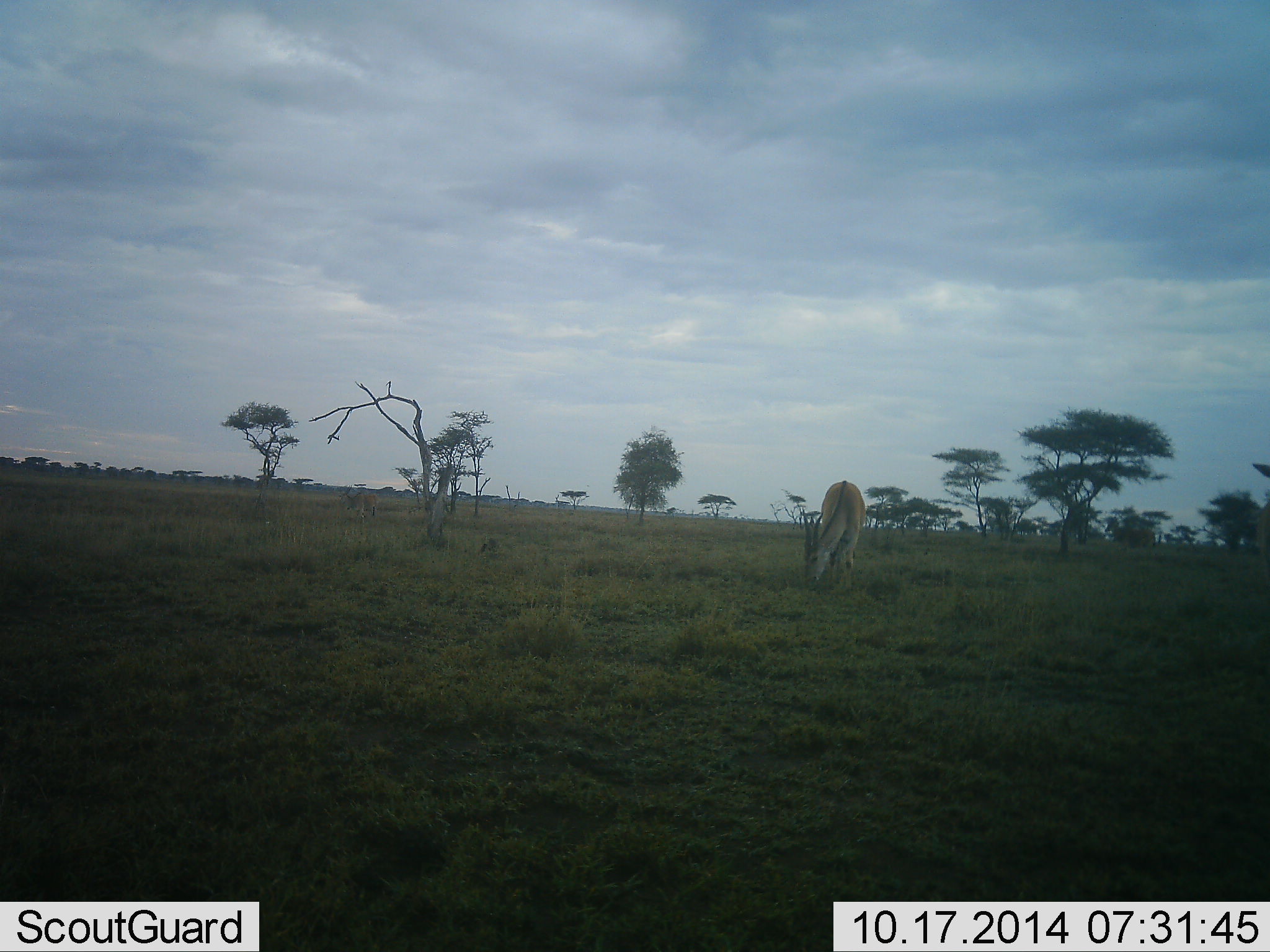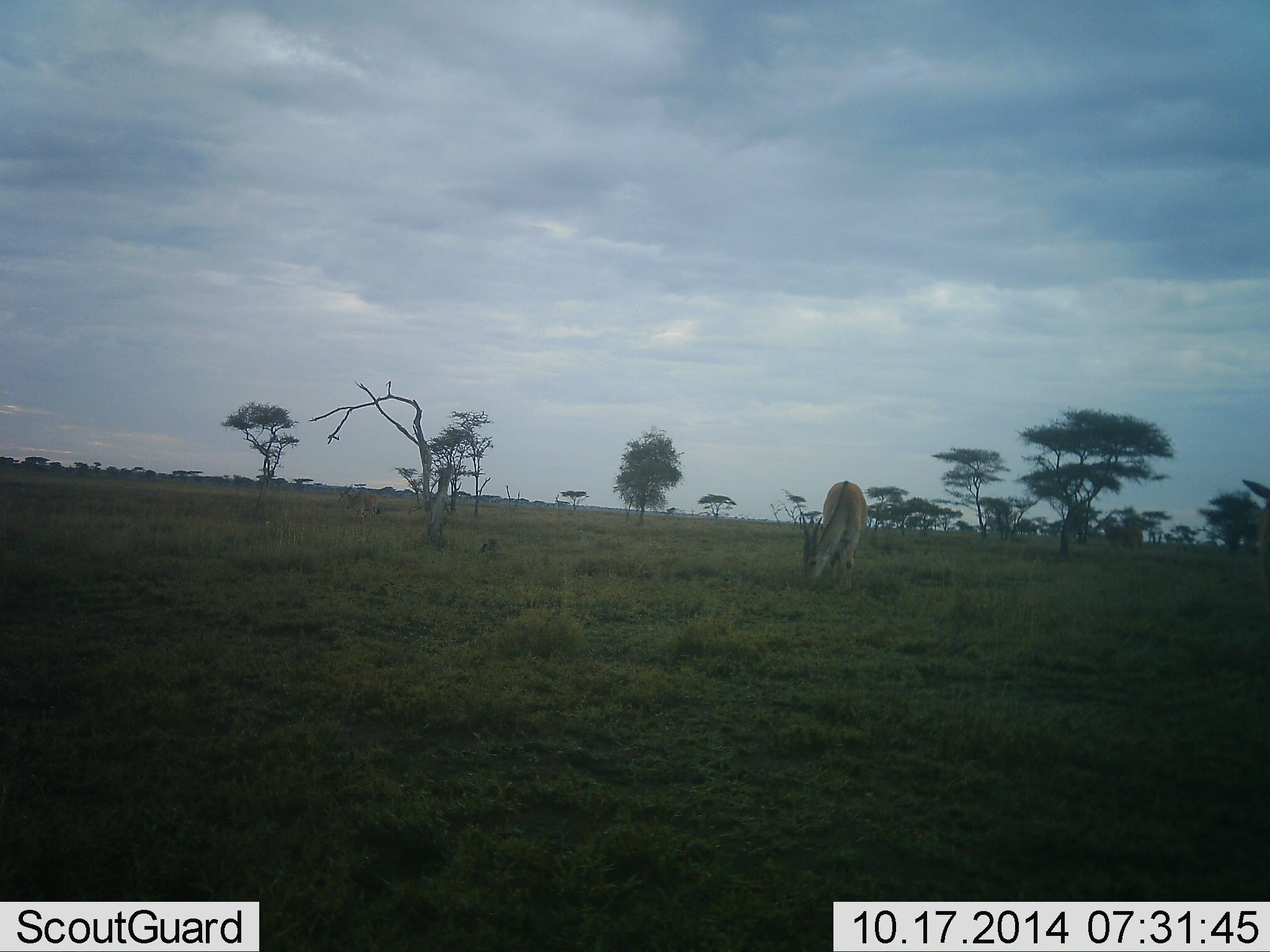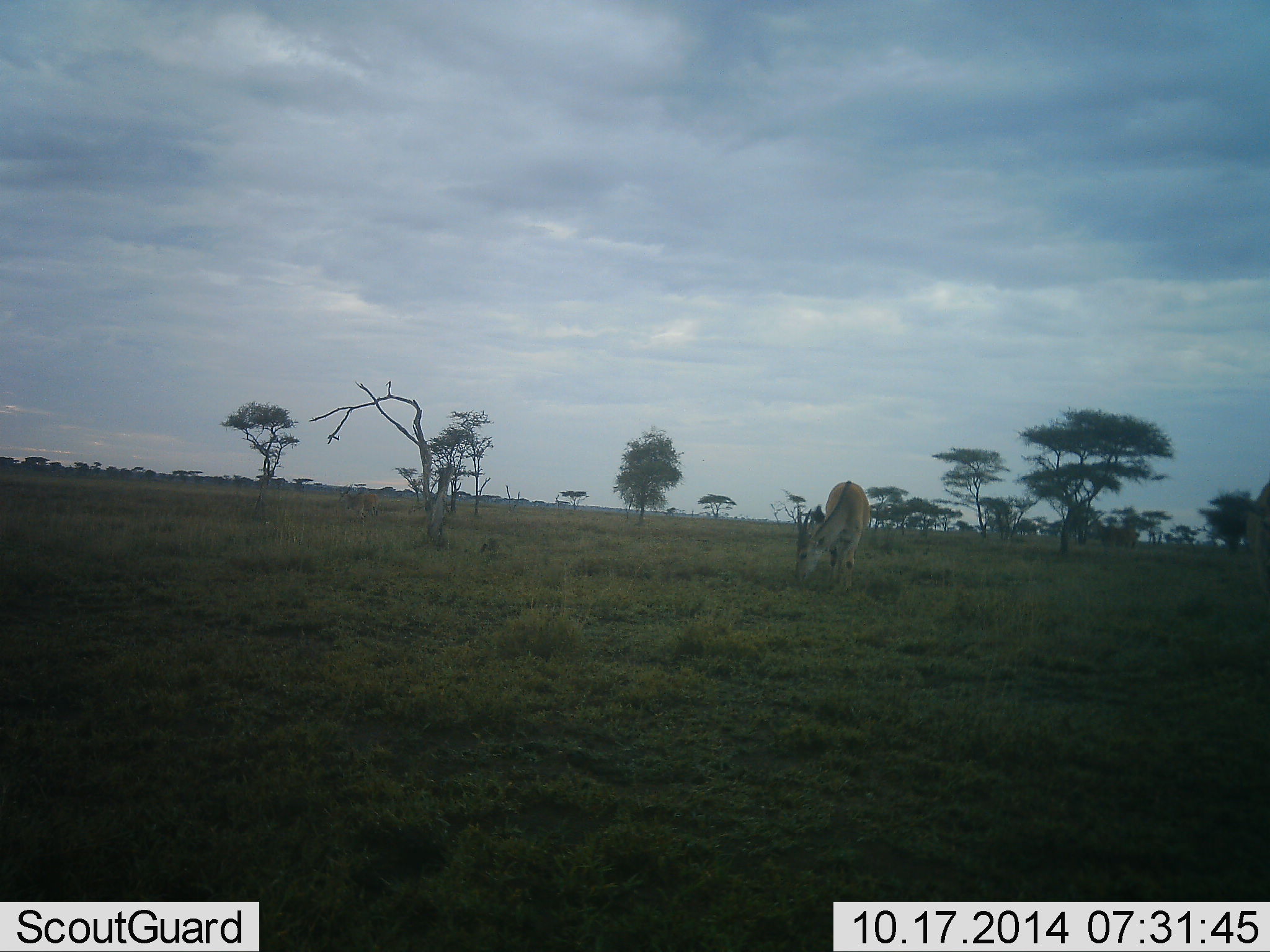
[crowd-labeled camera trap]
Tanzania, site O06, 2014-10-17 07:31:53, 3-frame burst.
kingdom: Animalia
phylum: Chordata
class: Mammalia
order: Artiodactyla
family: Bovidae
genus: Tragelaphus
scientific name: Tragelaphus oryx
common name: eland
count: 3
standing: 11%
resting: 0%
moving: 78%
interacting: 0%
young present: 0%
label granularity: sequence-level